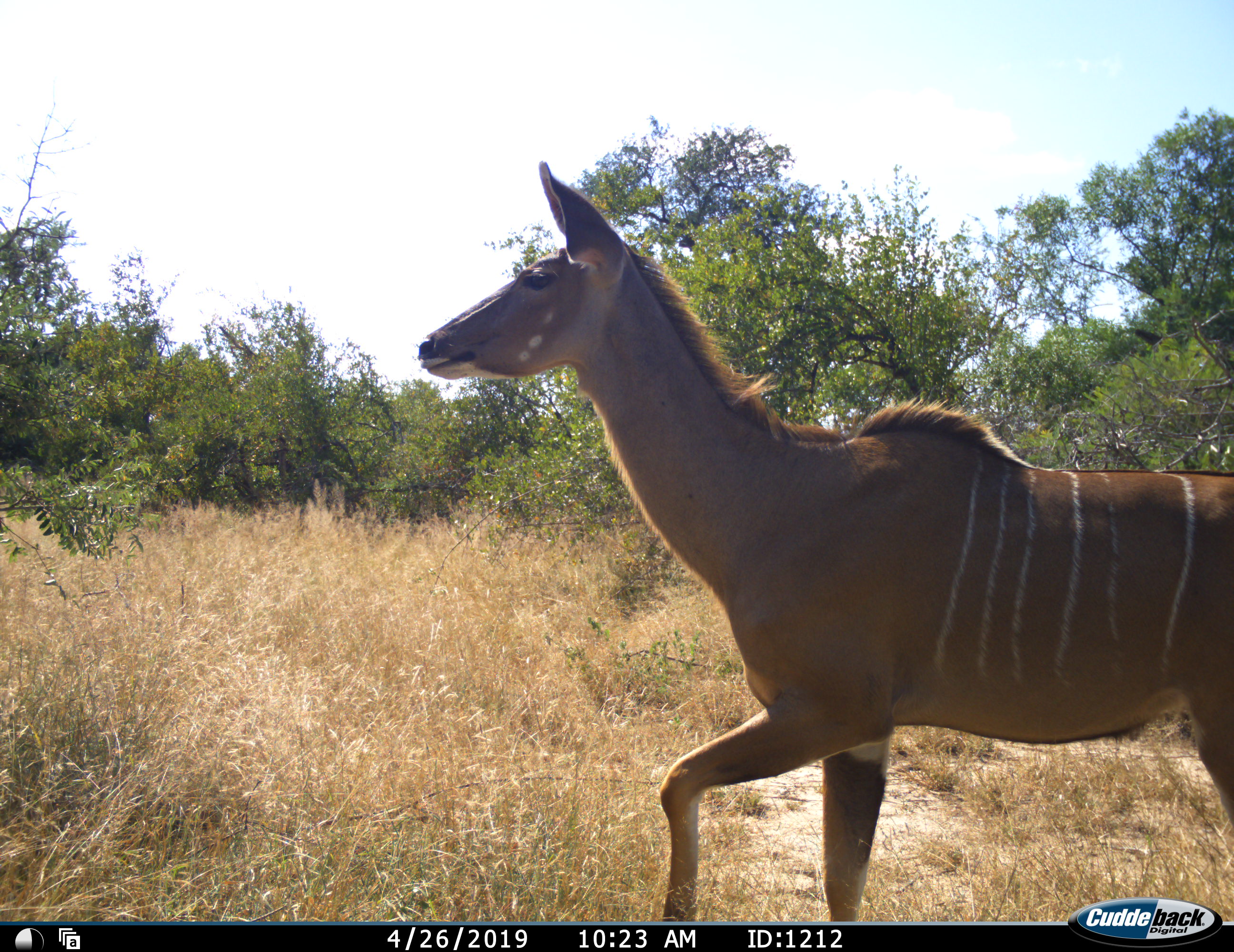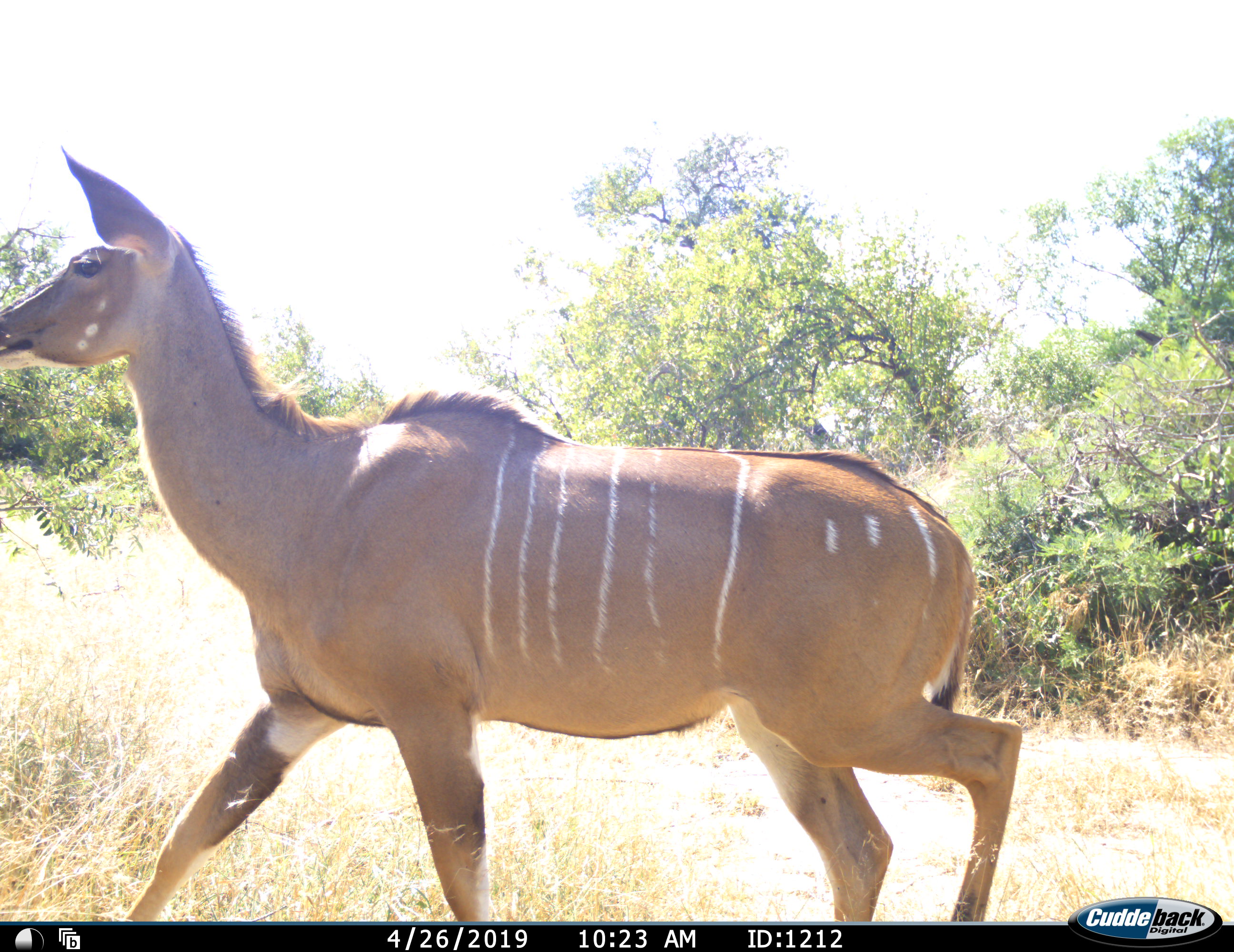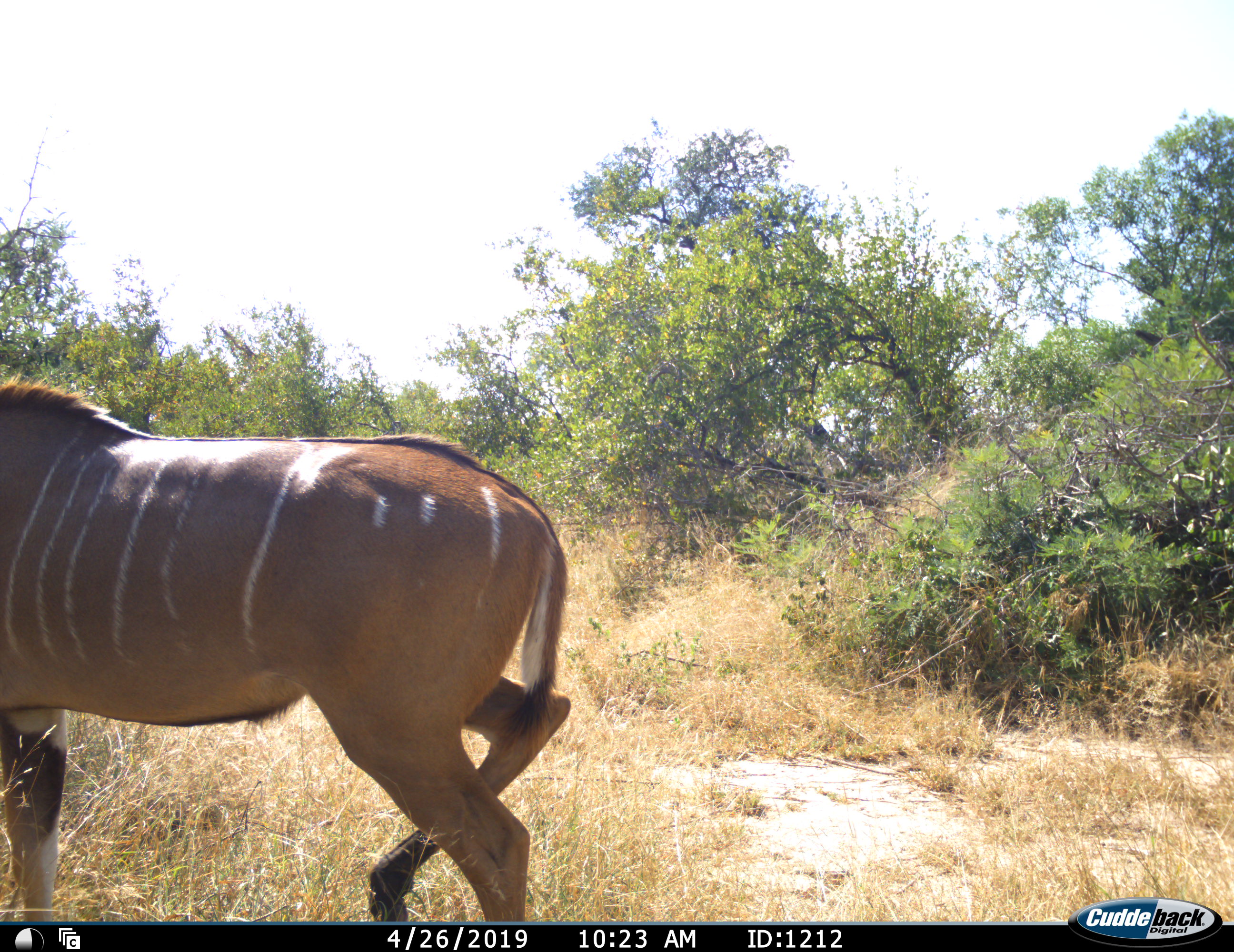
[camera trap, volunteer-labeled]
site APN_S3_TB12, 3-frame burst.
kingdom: Animalia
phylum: Chordata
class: Mammalia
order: Artiodactyla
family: Bovidae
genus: Tragelaphus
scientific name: Tragelaphus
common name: kudu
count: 1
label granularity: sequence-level